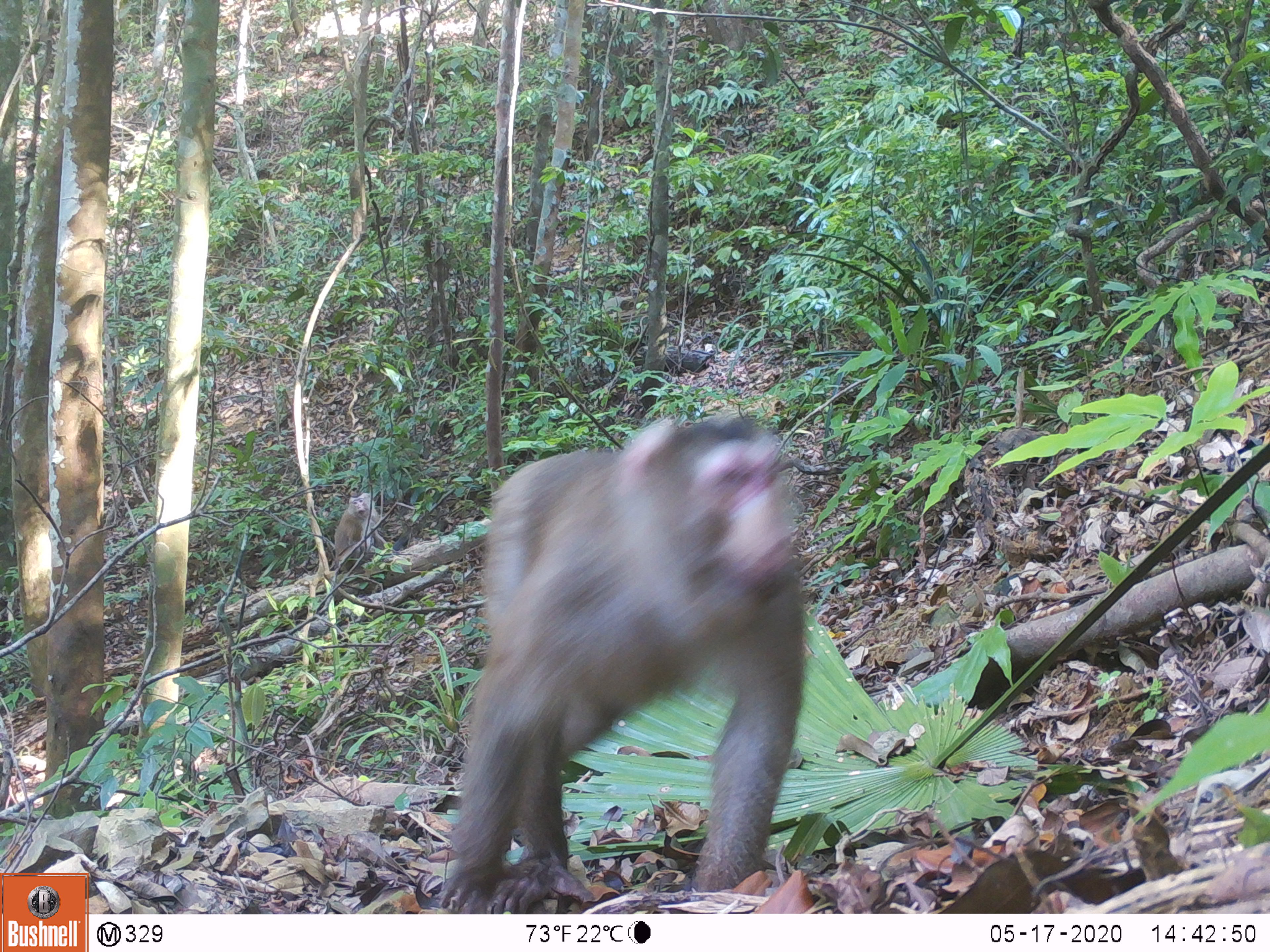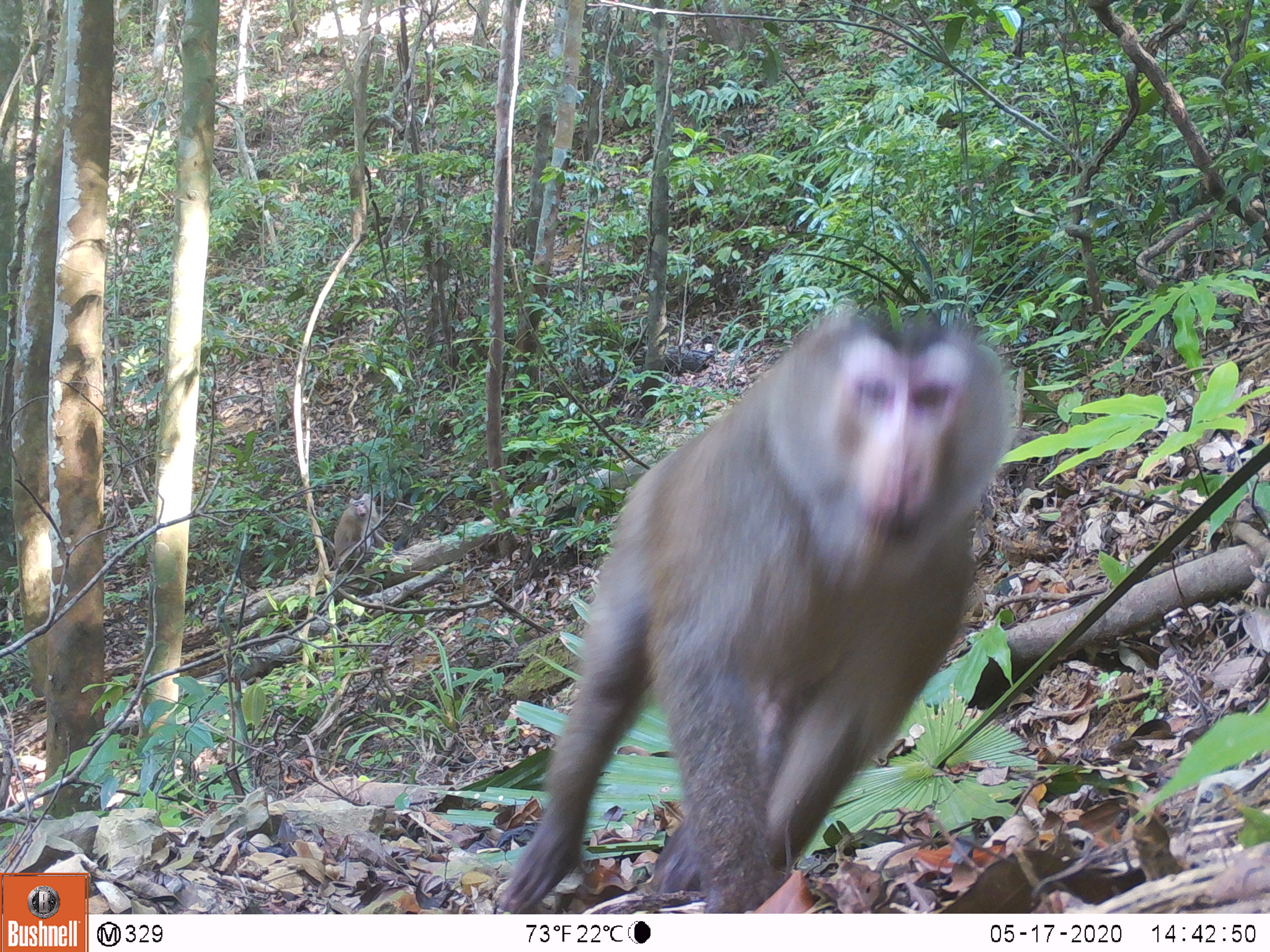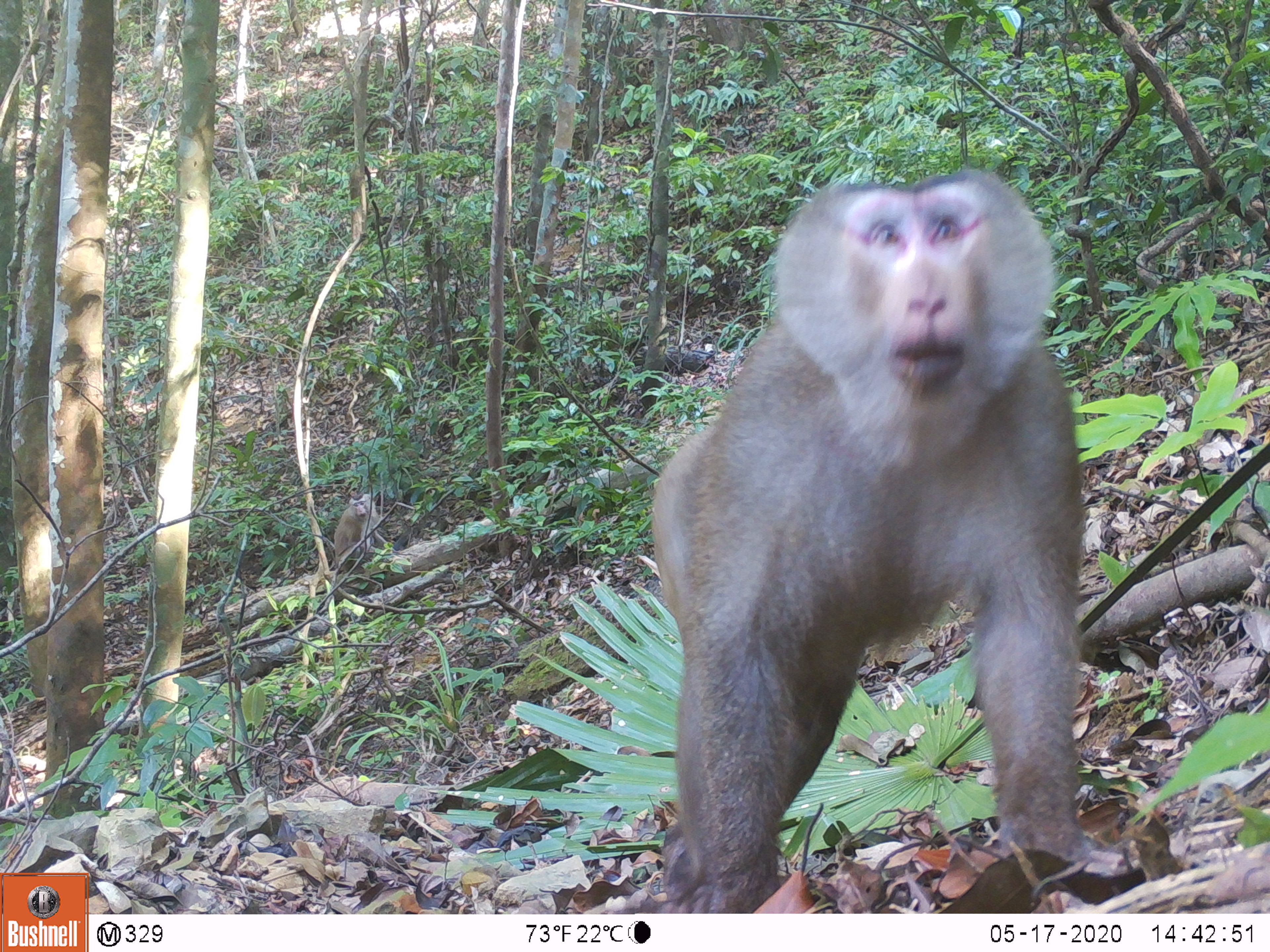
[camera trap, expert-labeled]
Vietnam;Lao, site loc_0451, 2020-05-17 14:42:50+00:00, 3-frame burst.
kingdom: Animalia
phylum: Chordata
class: Mammalia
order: Primates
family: Cercopithecidae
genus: Macaca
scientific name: Macaca nemestrina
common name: pig-tailed macaque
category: pig tailed macaque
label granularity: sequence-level